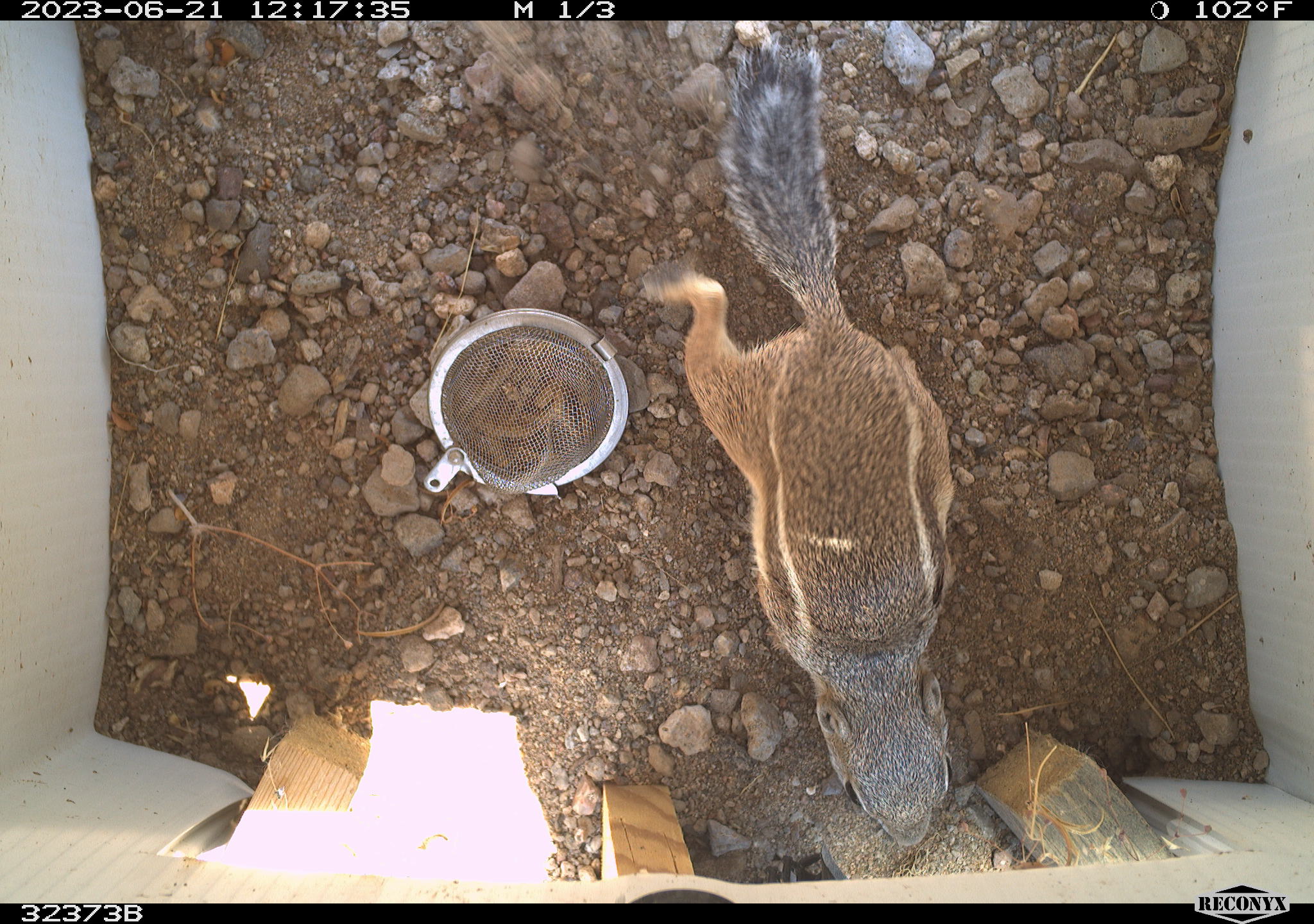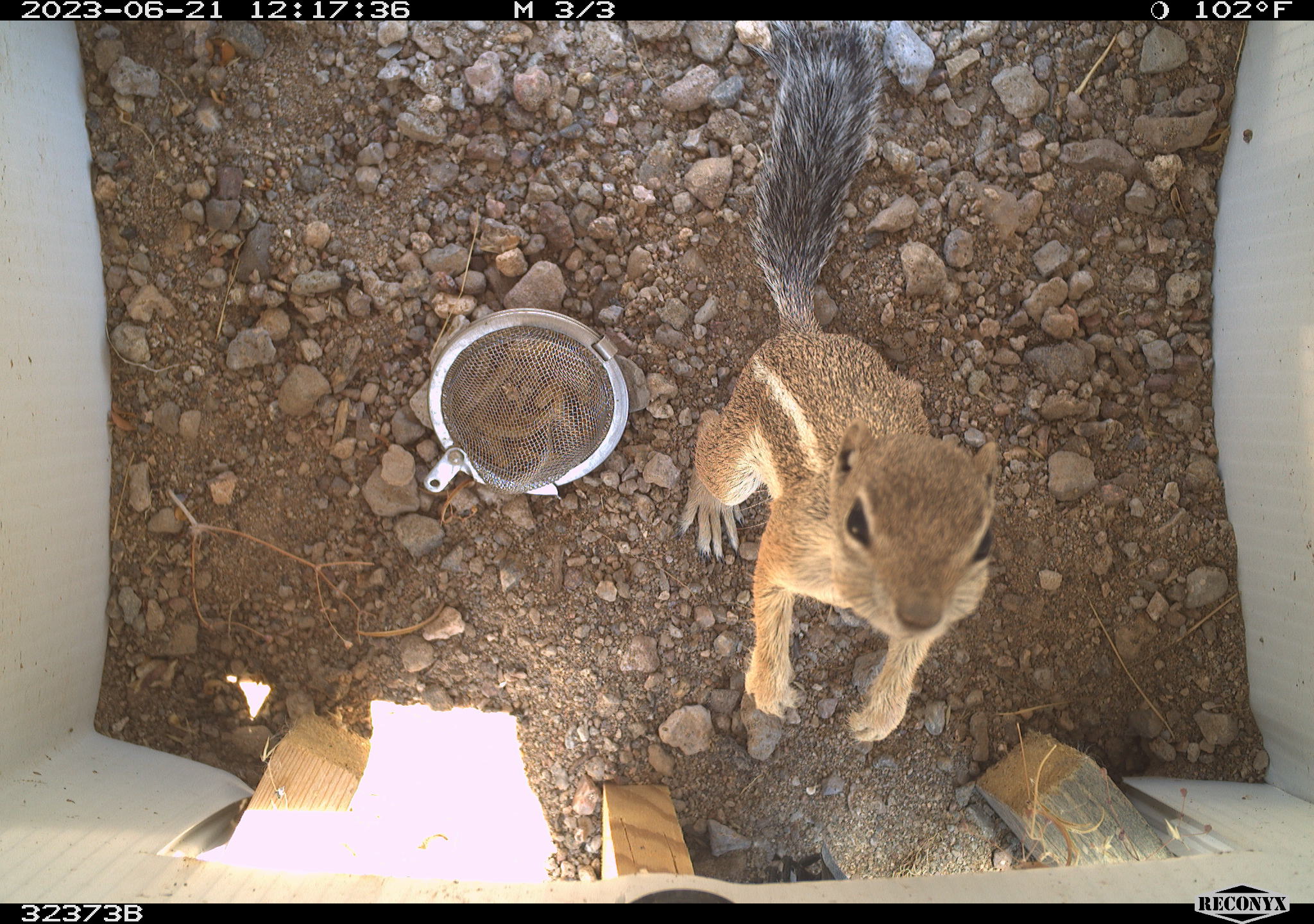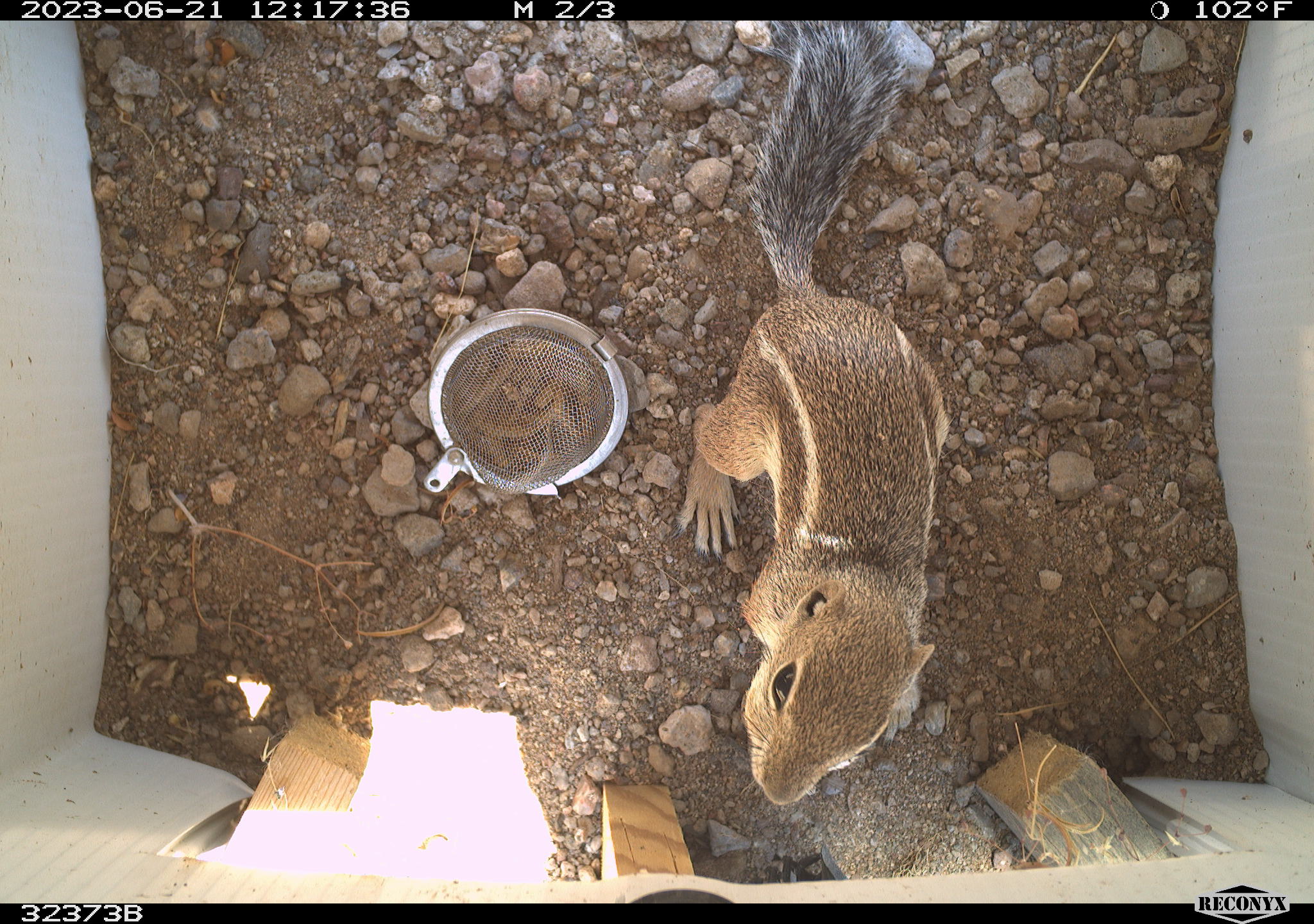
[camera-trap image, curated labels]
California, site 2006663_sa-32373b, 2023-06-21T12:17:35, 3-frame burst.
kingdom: Animalia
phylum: Chordata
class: Mammalia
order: Rodentia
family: Sciuridae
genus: Ammospermophilus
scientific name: Ammospermophilus leucurus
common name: white-tailed antelope squirrel